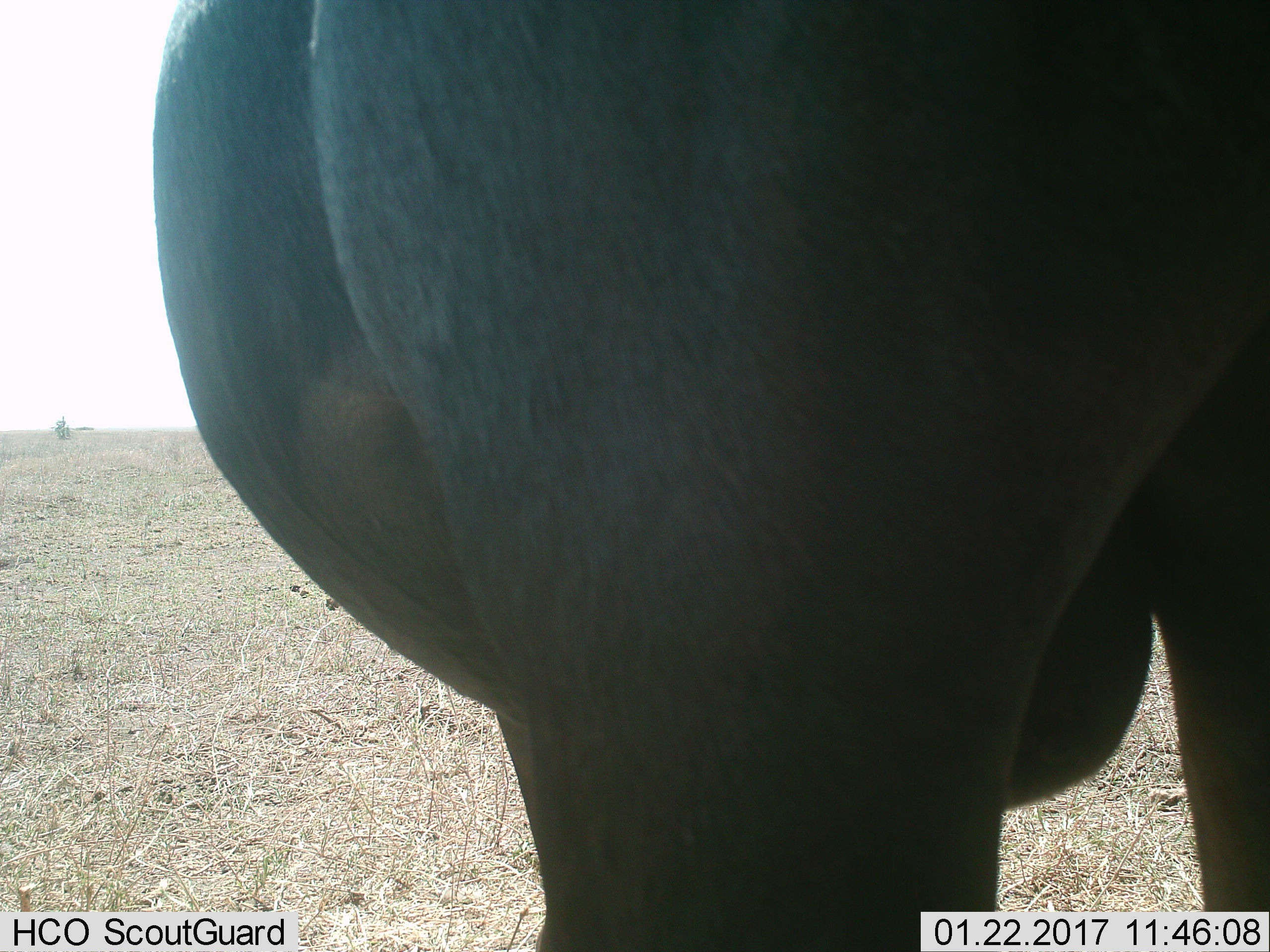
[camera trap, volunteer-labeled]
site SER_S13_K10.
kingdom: Animalia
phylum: Chordata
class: Mammalia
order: Artiodactyla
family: Bovidae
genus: Syncerus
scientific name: Syncerus caffer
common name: african buffalo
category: buffalo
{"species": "buffalo (african buffalo) (Syncerus caffer)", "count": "1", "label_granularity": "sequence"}